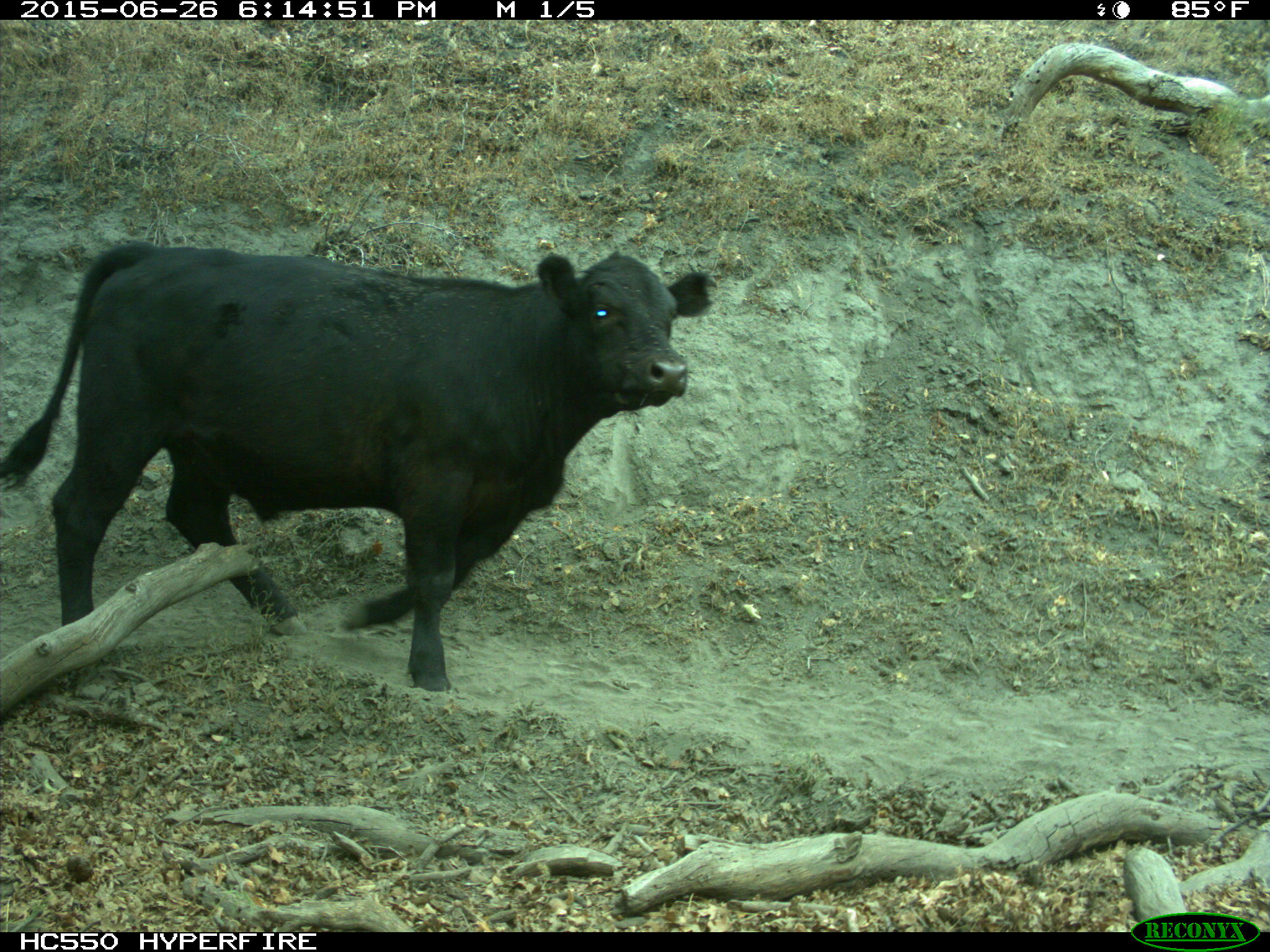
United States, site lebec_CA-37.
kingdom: Animalia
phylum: Chordata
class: Mammalia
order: Artiodactyla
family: Bovidae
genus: Bos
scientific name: Bos taurus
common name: domestic cow